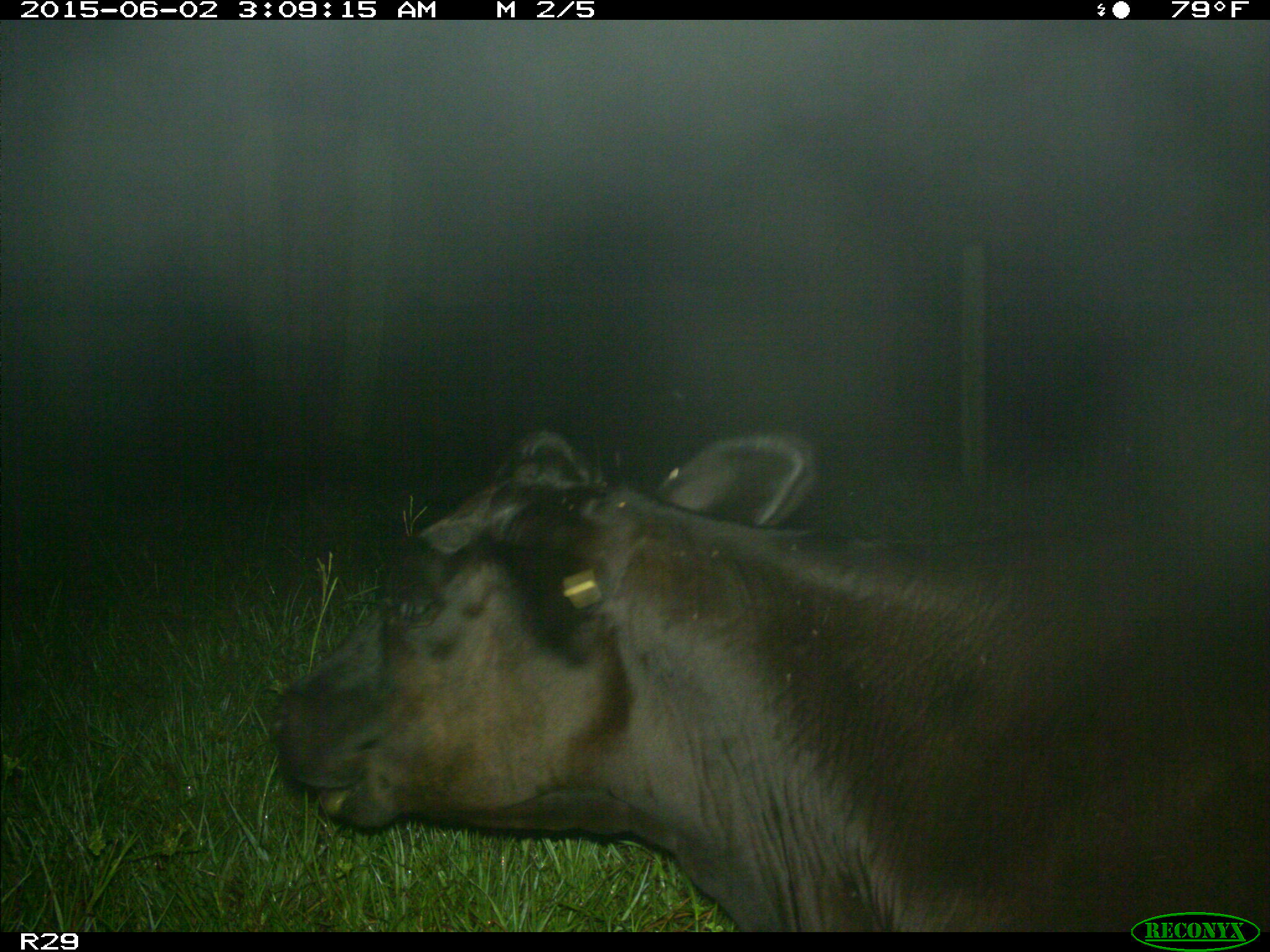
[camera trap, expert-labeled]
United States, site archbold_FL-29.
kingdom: Animalia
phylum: Chordata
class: Mammalia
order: Artiodactyla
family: Bovidae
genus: Bos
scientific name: Bos taurus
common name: domestic cow